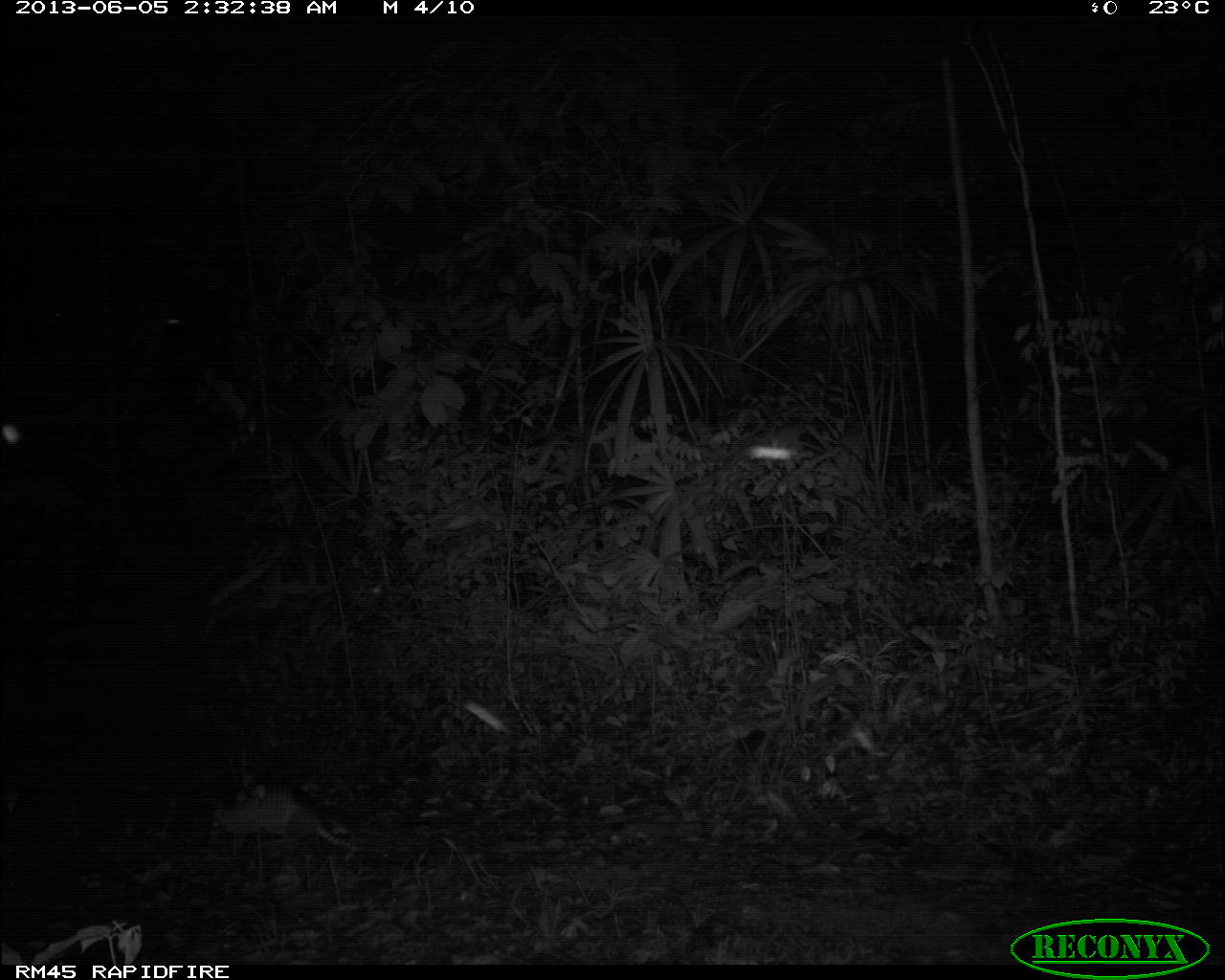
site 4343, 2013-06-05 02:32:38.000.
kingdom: Animalia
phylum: Chordata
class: Mammalia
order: Cingulata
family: Dasypodidae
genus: Dasypus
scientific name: Dasypus novemcinctus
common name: nine-banded armadillo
Dasypus novemcinctus (nine-banded armadillo), count 1.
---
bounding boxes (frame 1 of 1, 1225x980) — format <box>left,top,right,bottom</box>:
dasypus novemcinctus: <box>206,779,353,858</box>